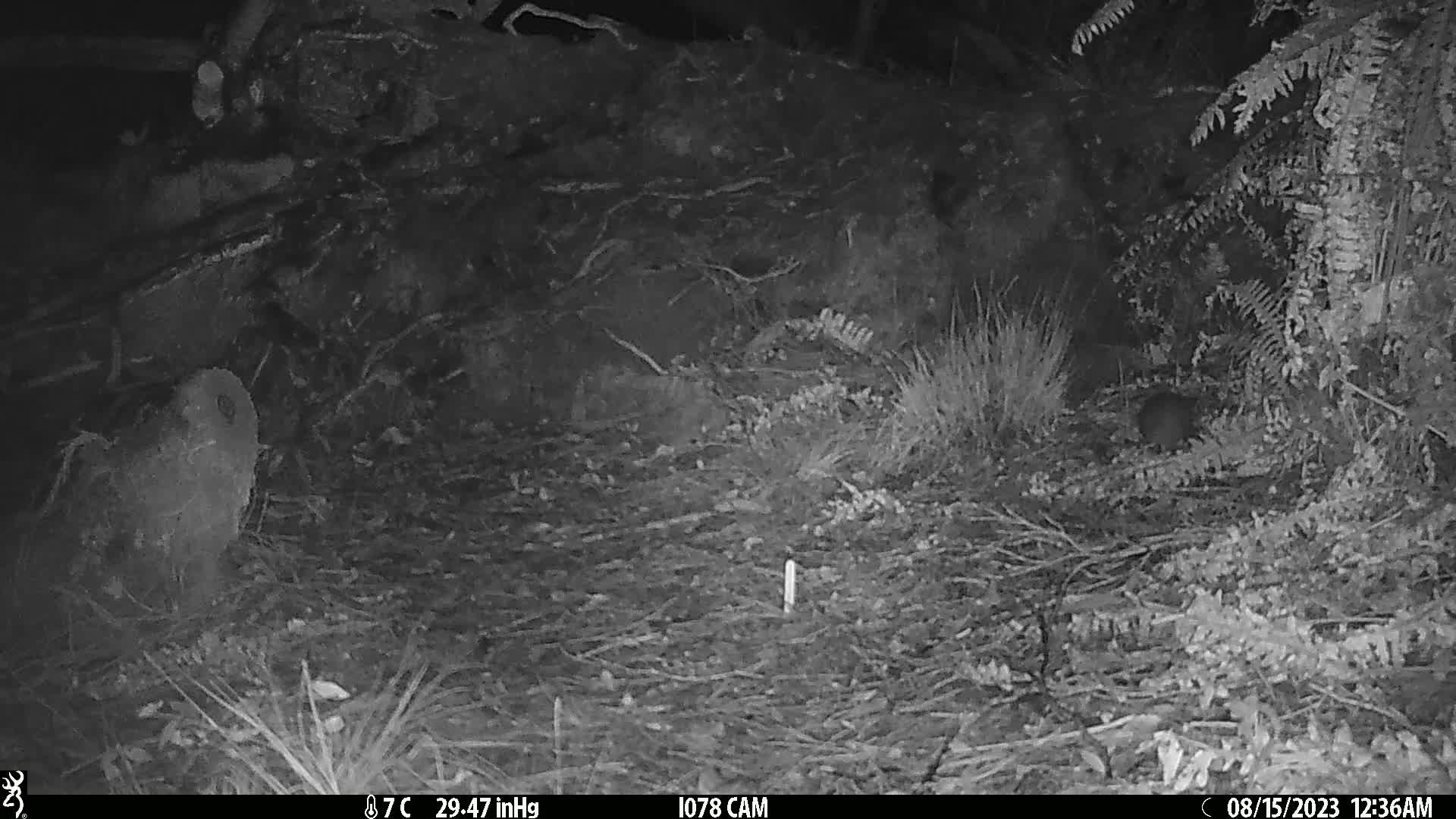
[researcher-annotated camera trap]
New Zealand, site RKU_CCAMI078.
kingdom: Animalia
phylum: Chordata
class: Mammalia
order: Rodentia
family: Muridae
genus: Rattus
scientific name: Rattus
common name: rat